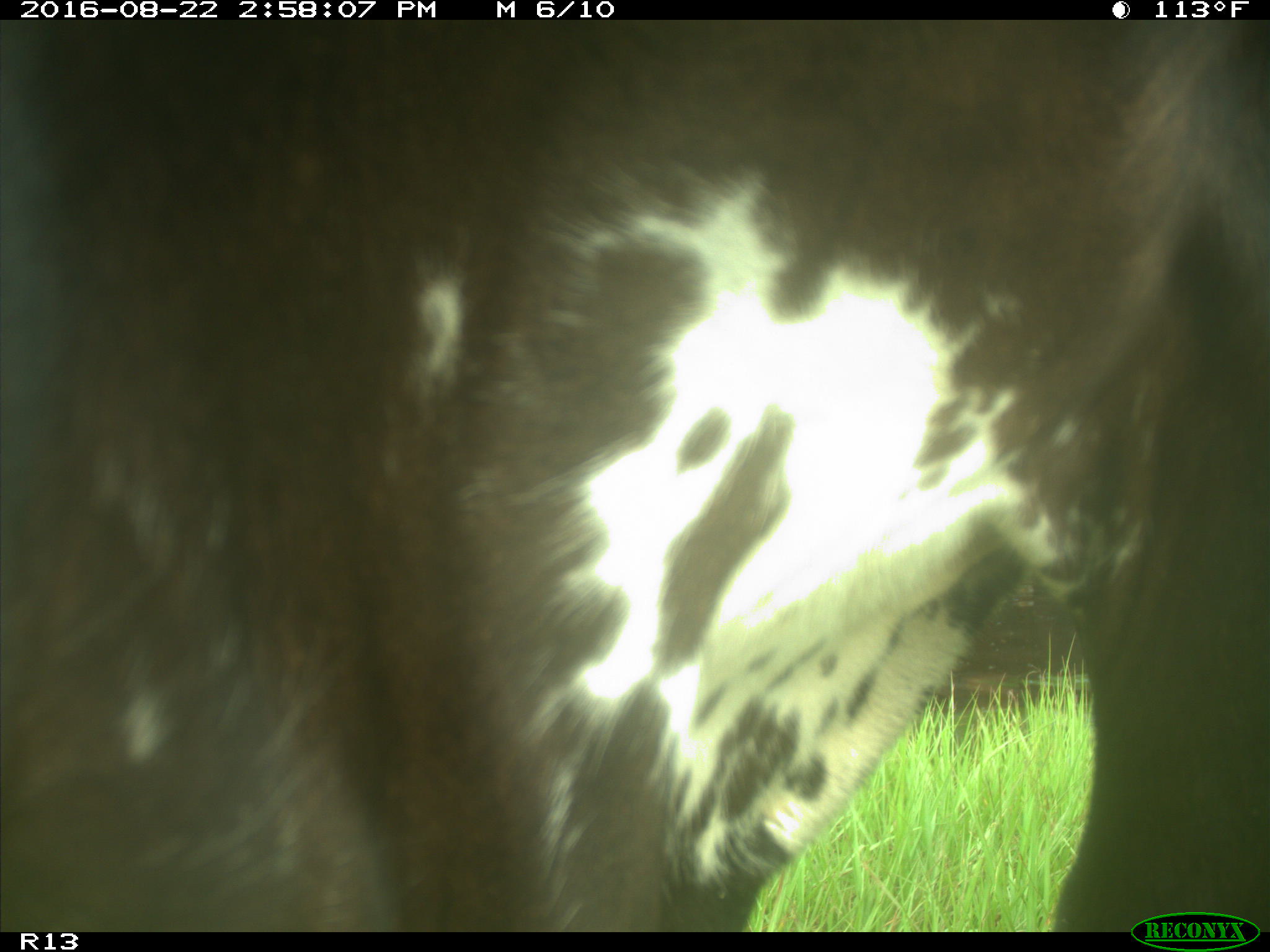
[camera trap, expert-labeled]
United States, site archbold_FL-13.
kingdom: Animalia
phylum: Chordata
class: Mammalia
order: Artiodactyla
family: Bovidae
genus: Bos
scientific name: Bos taurus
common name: domestic cow